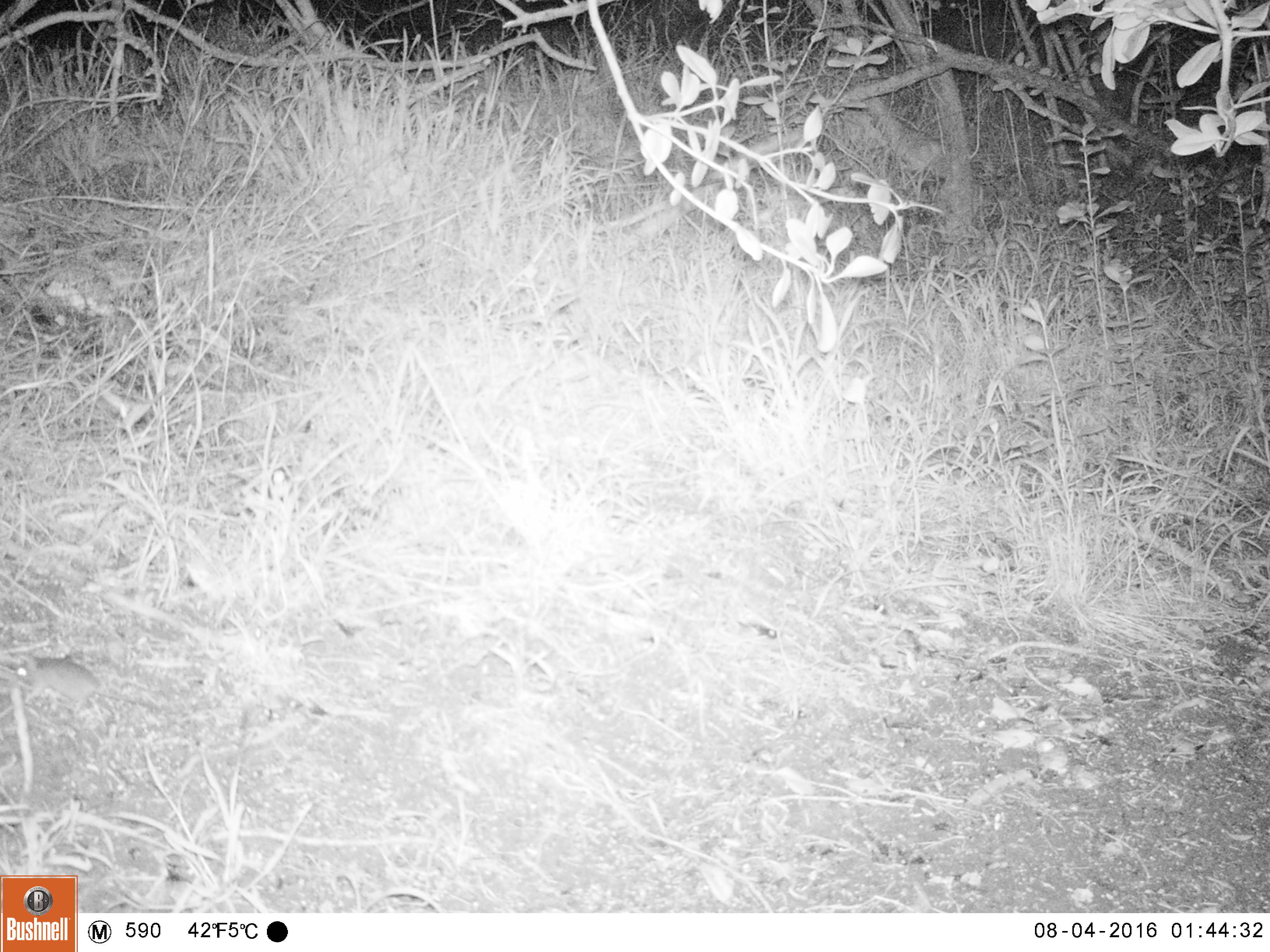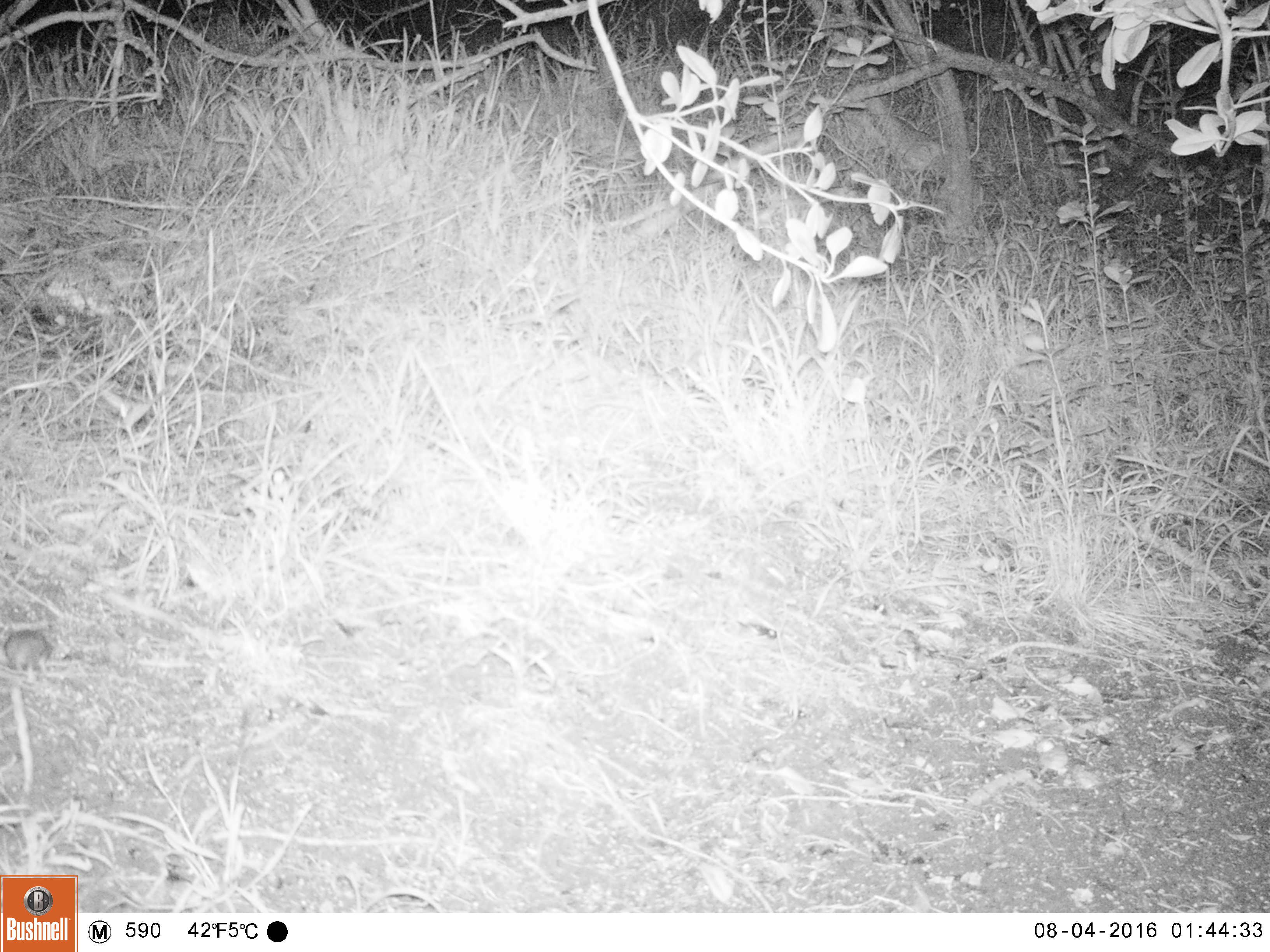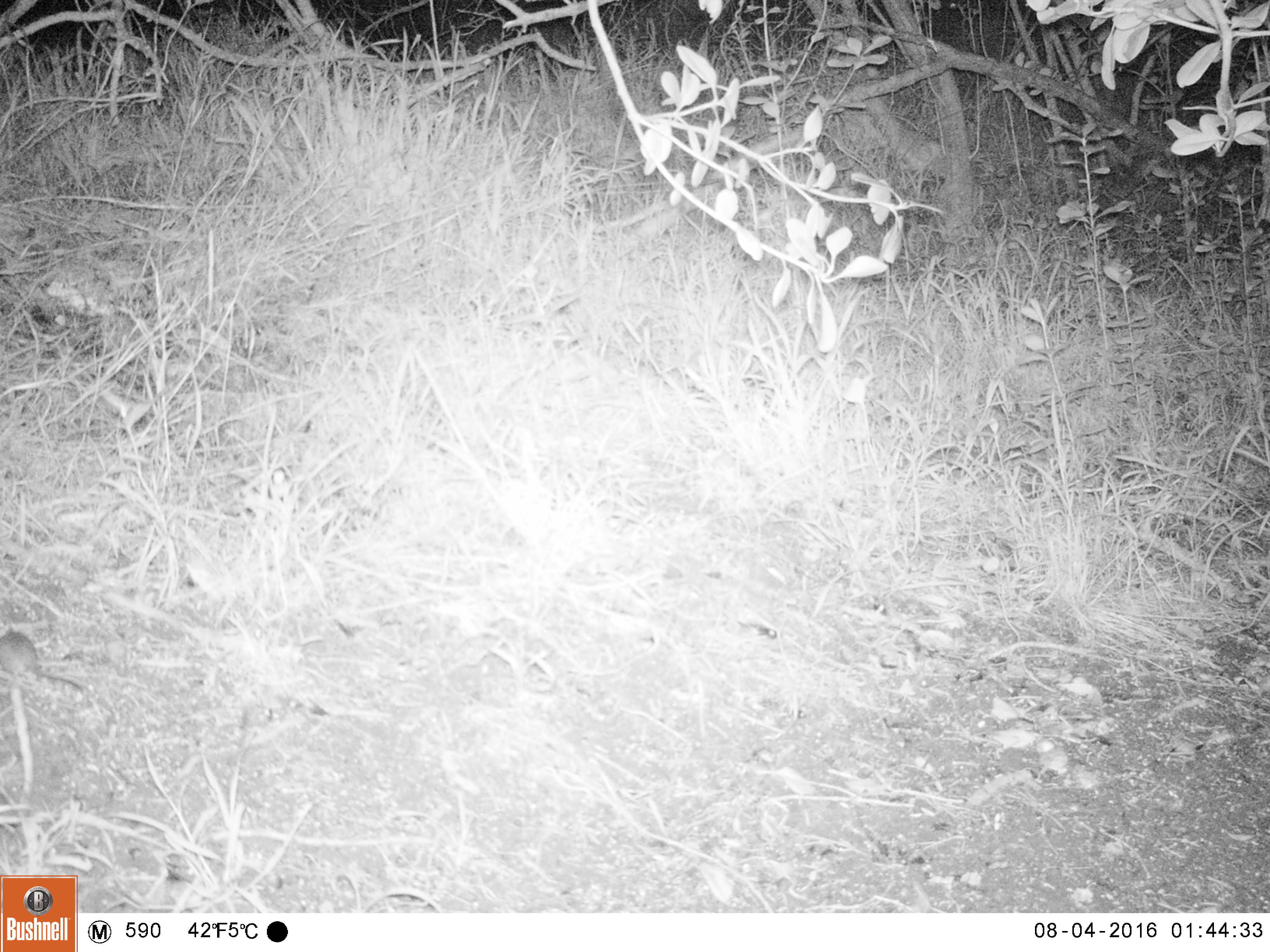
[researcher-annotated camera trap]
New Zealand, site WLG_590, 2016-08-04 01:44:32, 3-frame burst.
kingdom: Animalia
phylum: Chordata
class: Mammalia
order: Rodentia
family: Muridae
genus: Mus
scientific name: Mus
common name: mouse